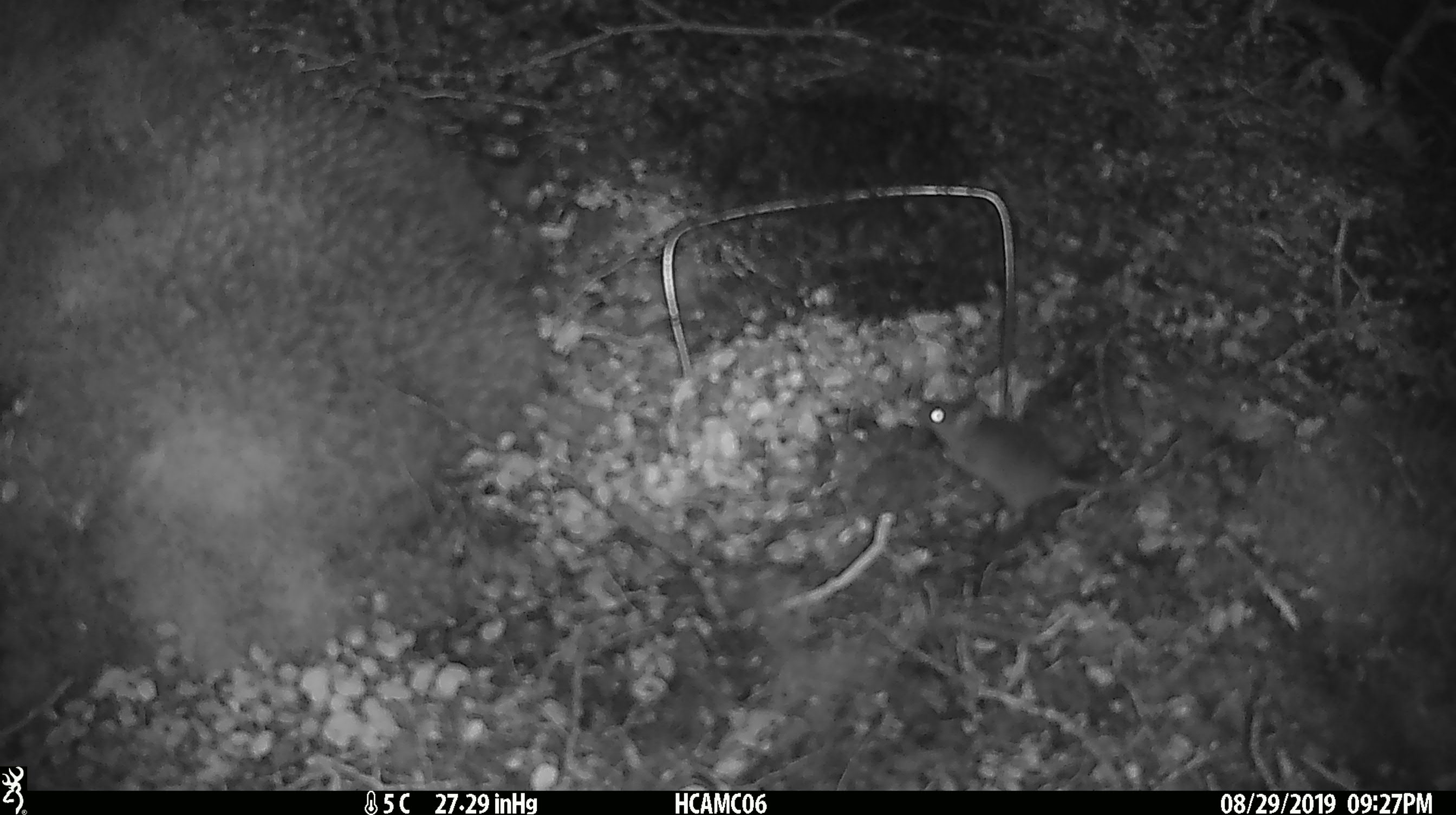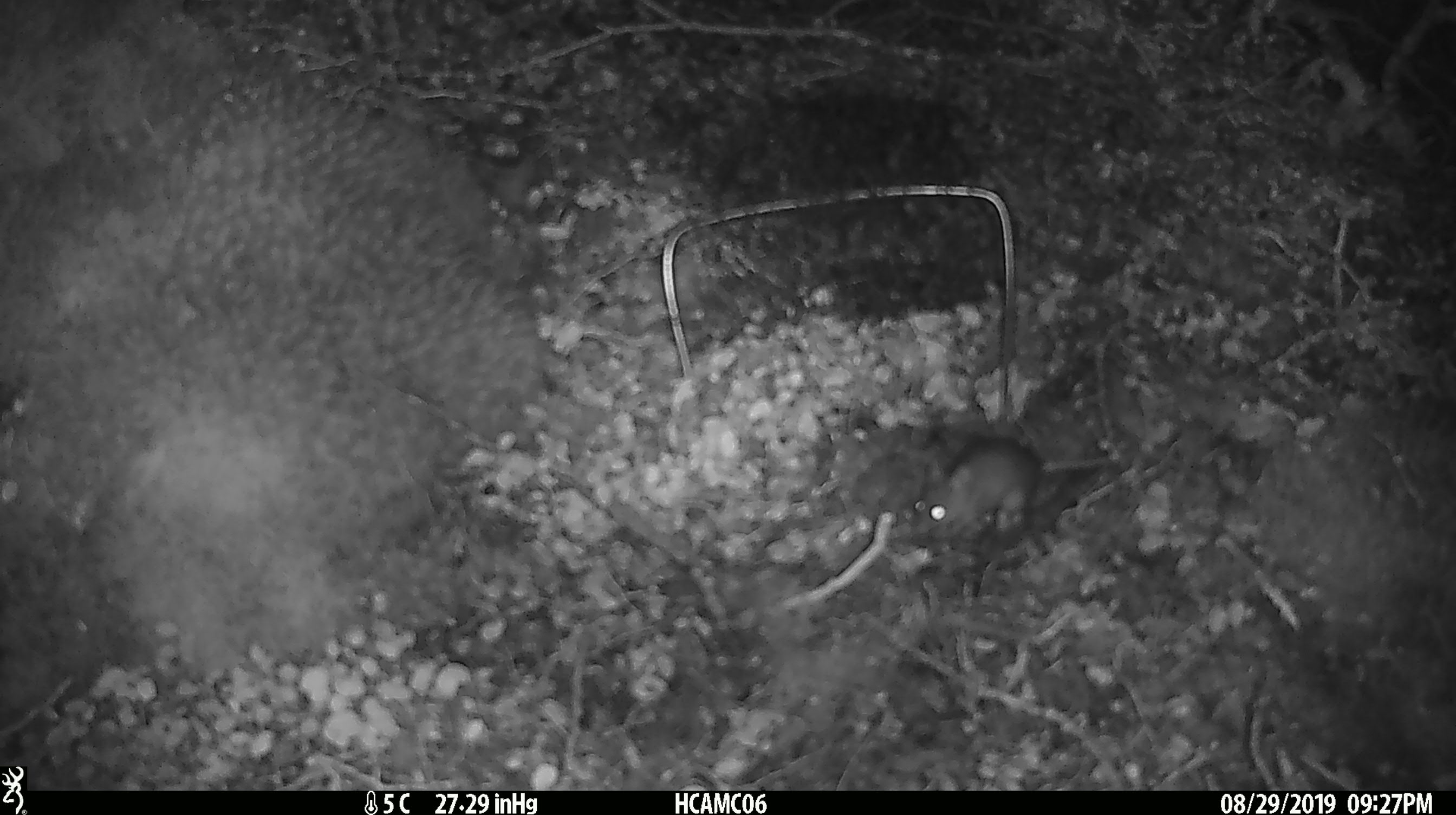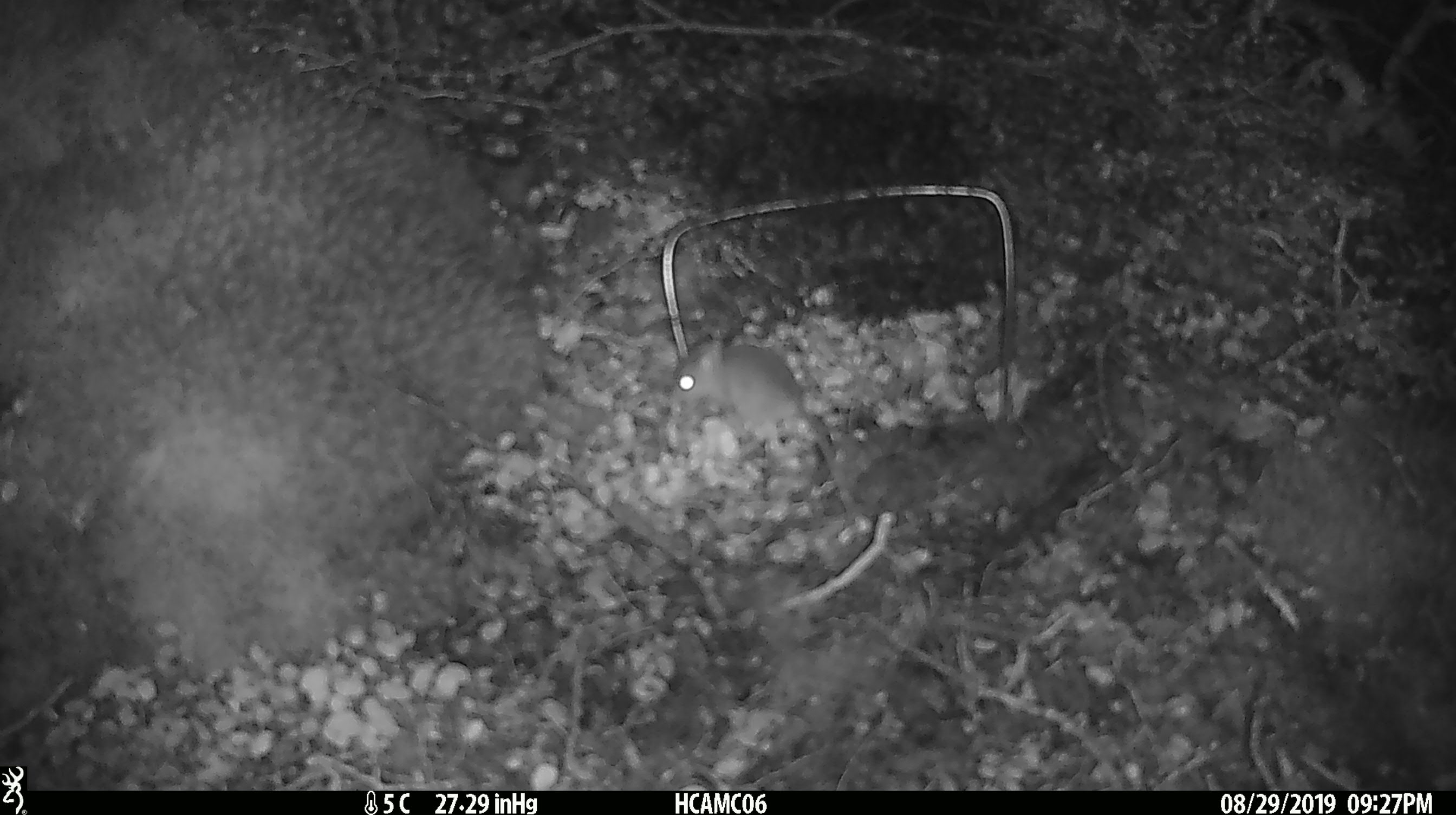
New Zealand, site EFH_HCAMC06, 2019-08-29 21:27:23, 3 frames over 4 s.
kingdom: Animalia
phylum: Chordata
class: Mammalia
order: Rodentia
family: Muridae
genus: Mus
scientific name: Mus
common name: mouse